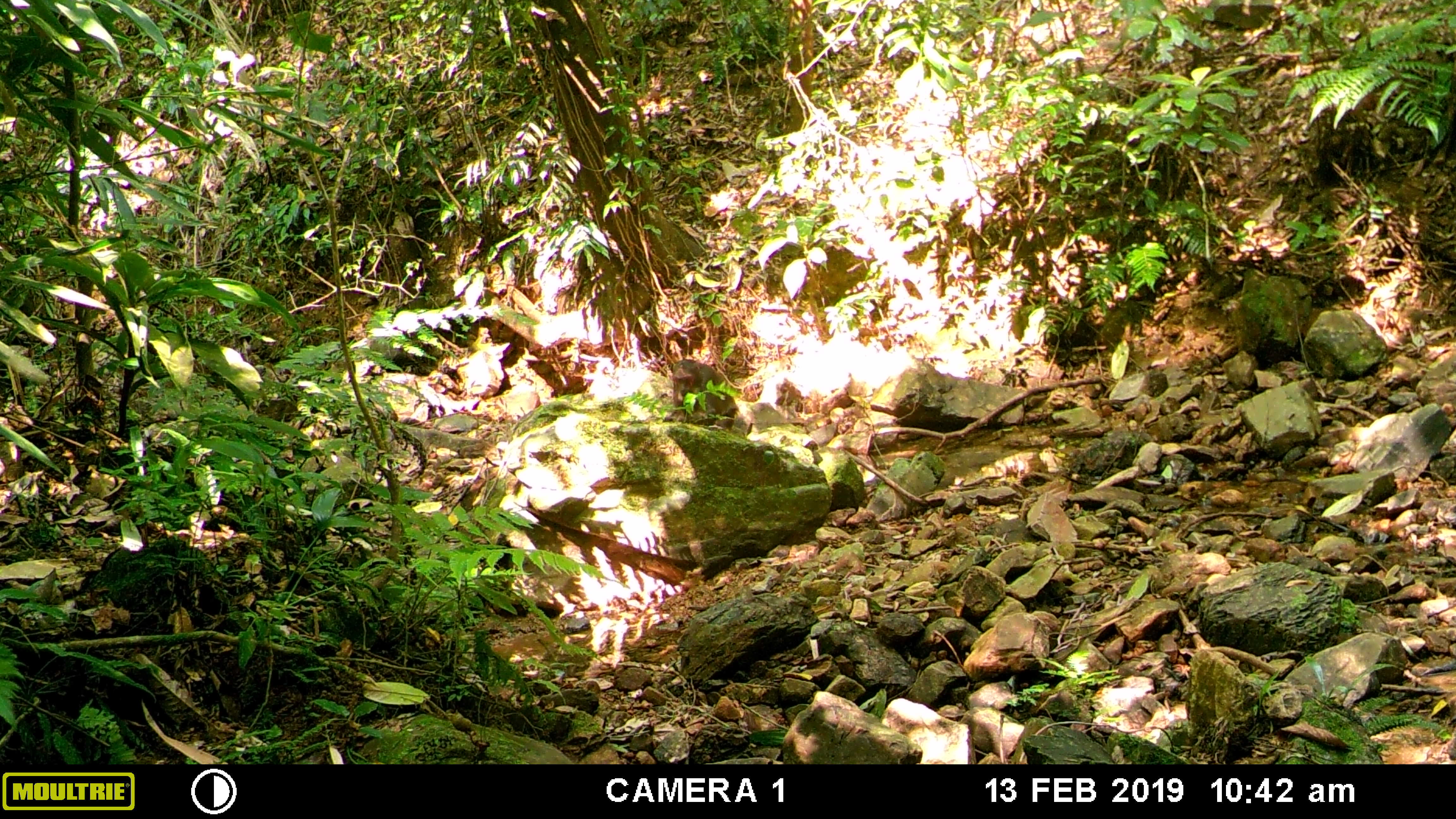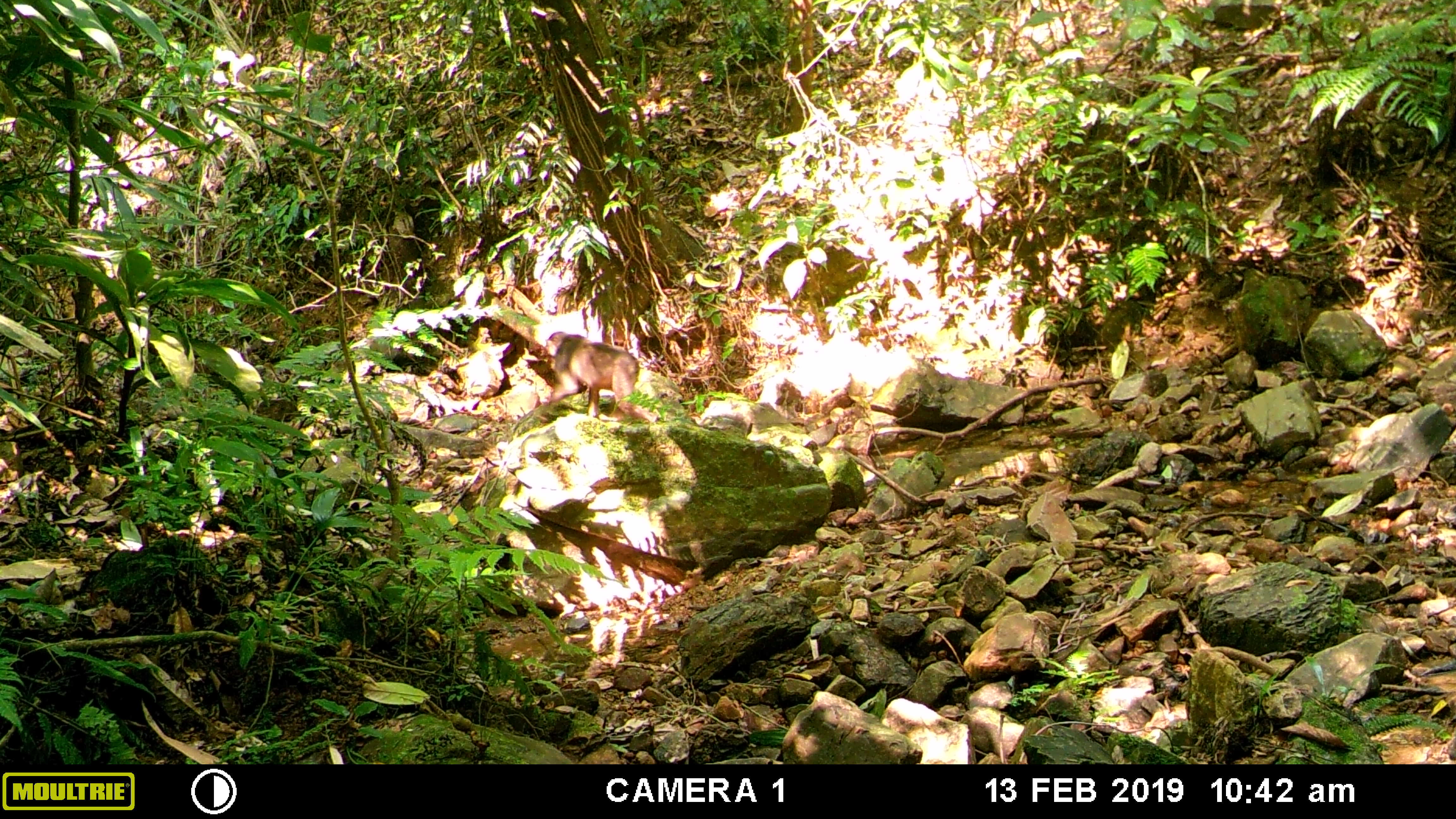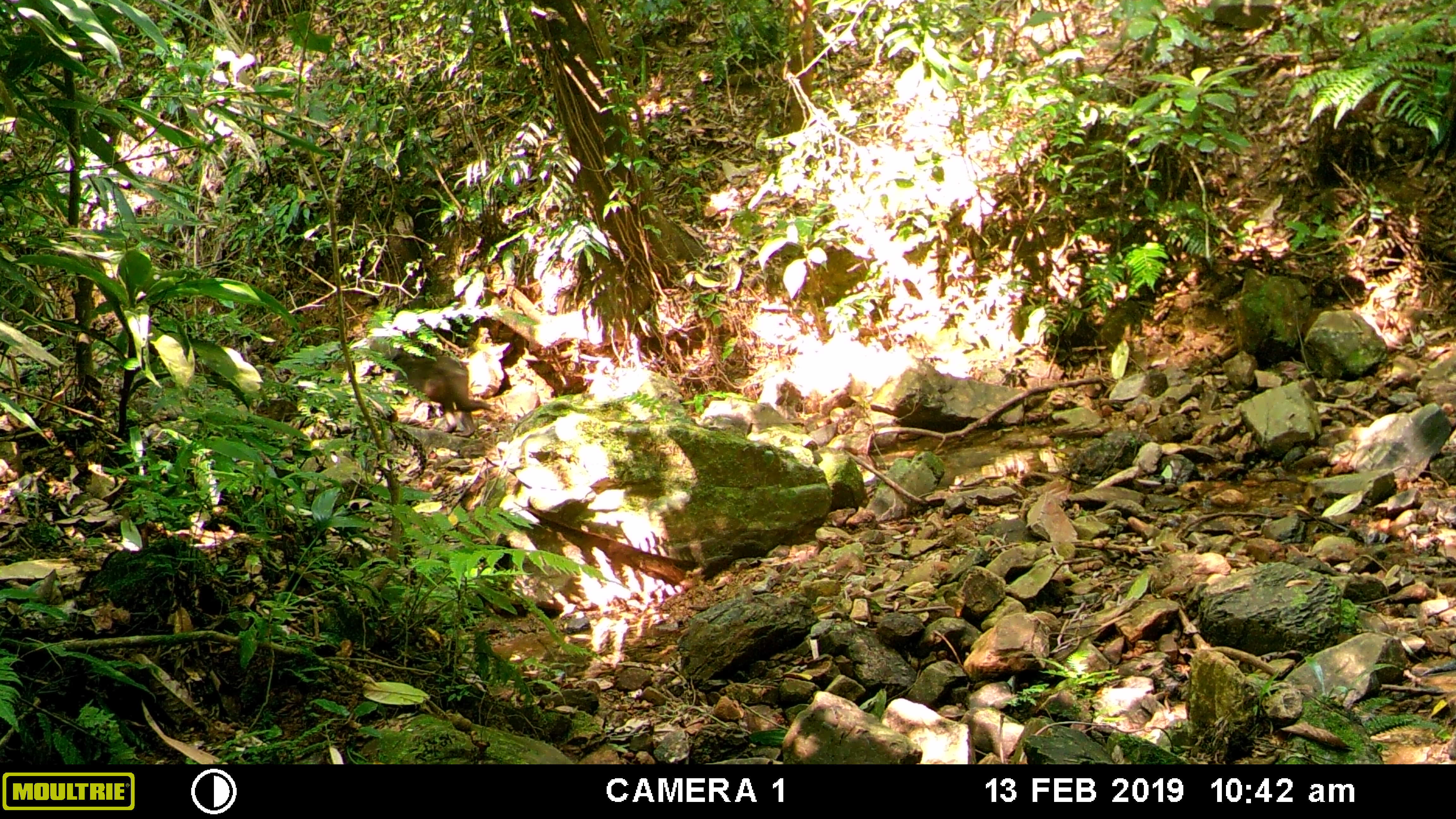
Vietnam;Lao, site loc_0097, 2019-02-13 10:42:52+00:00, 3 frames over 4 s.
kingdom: Animalia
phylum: Chordata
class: Mammalia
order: Primates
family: Cercopithecidae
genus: Macaca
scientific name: Macaca arctoides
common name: stump-tailed macaque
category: stump tailed macaque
Stump tailed macaque (stump-tailed macaque) (Macaca arctoides). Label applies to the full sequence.